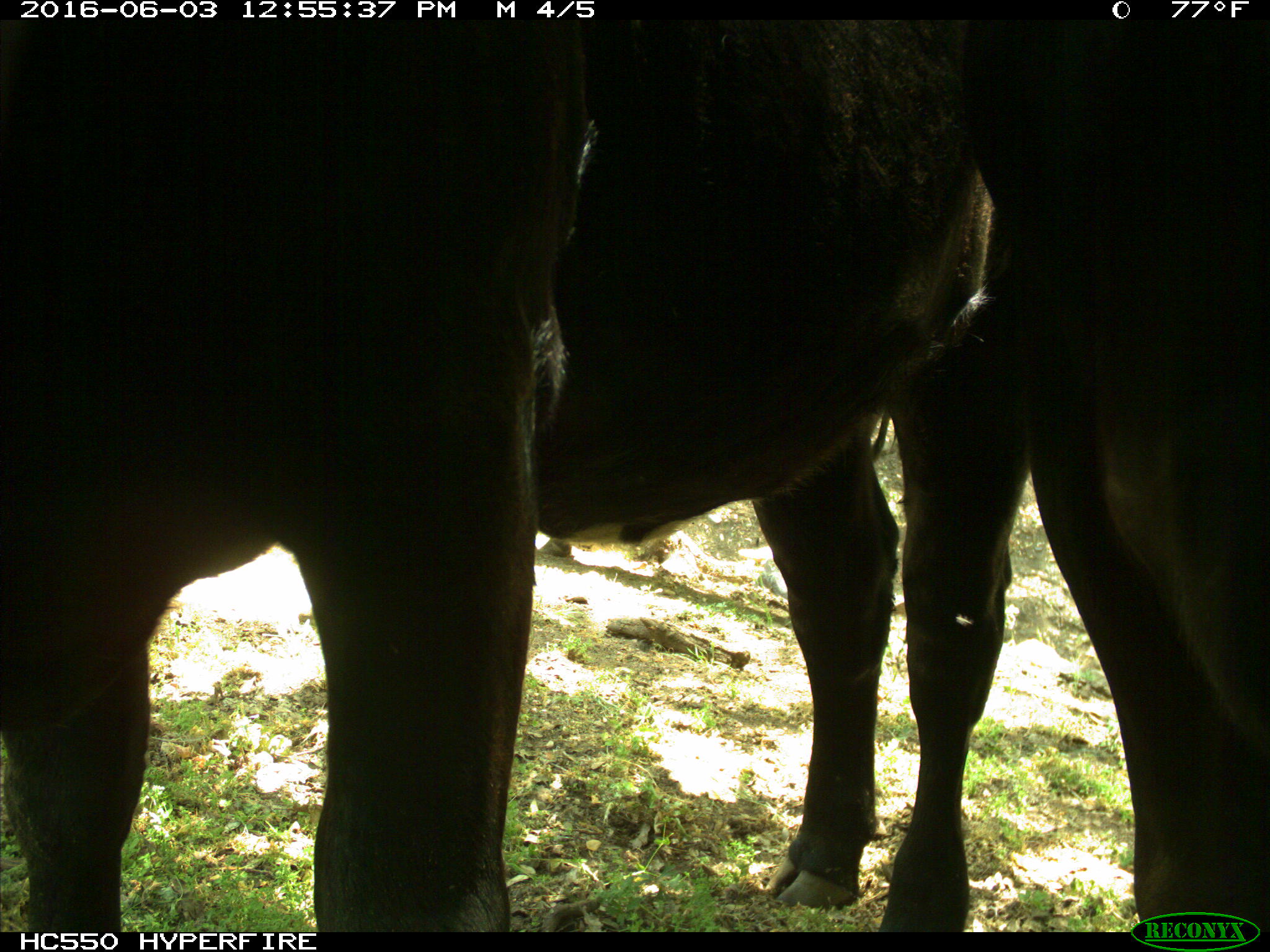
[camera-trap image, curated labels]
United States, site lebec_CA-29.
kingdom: Animalia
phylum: Chordata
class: Mammalia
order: Artiodactyla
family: Bovidae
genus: Bos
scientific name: Bos taurus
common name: domestic cow